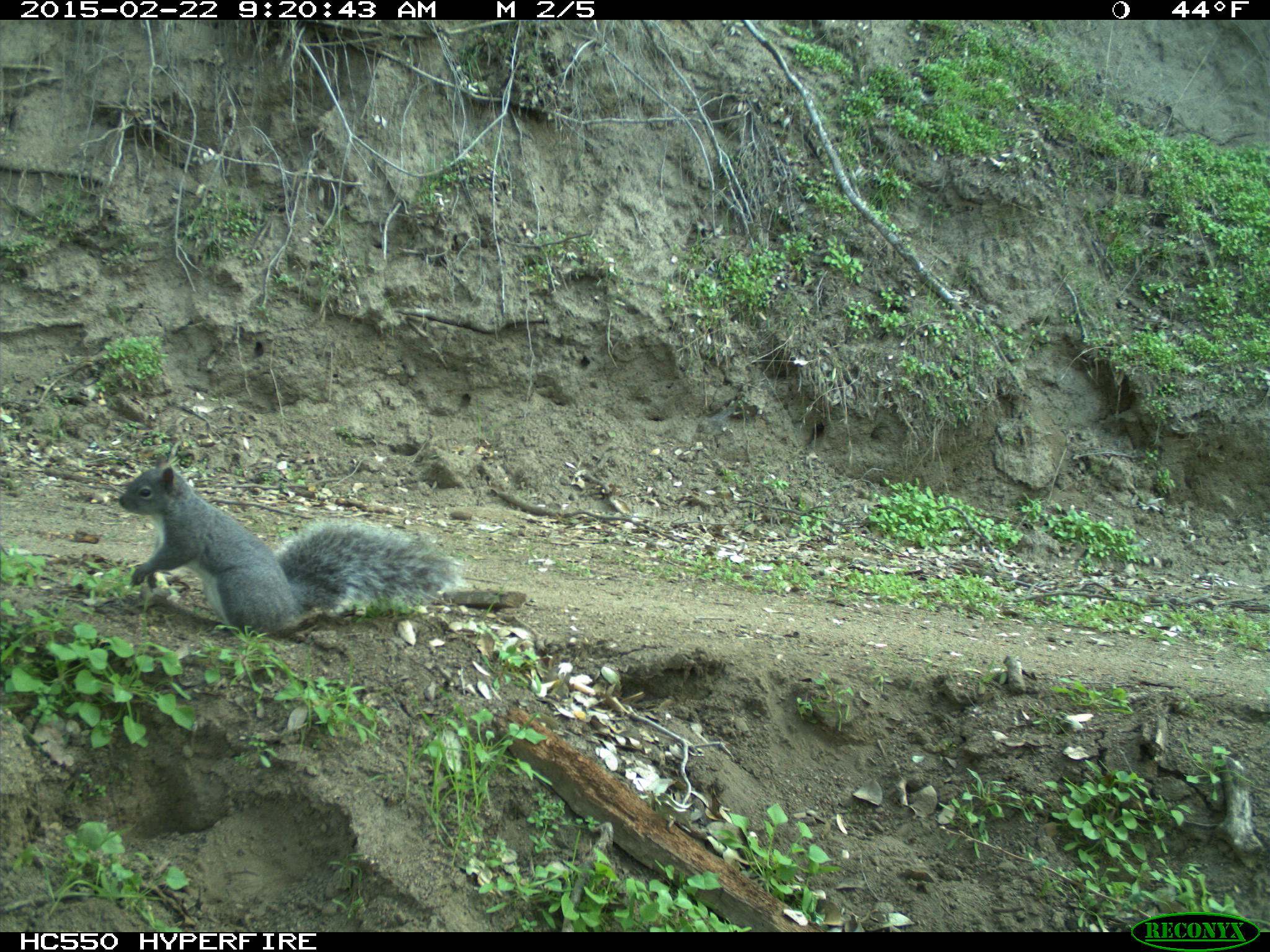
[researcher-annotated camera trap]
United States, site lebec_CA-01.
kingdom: Animalia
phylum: Chordata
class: Mammalia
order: Rodentia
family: Sciuridae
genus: Sciurus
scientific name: Sciurus carolinensis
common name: eastern gray squirrel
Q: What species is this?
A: Sciurus carolinensis (eastern gray squirrel).